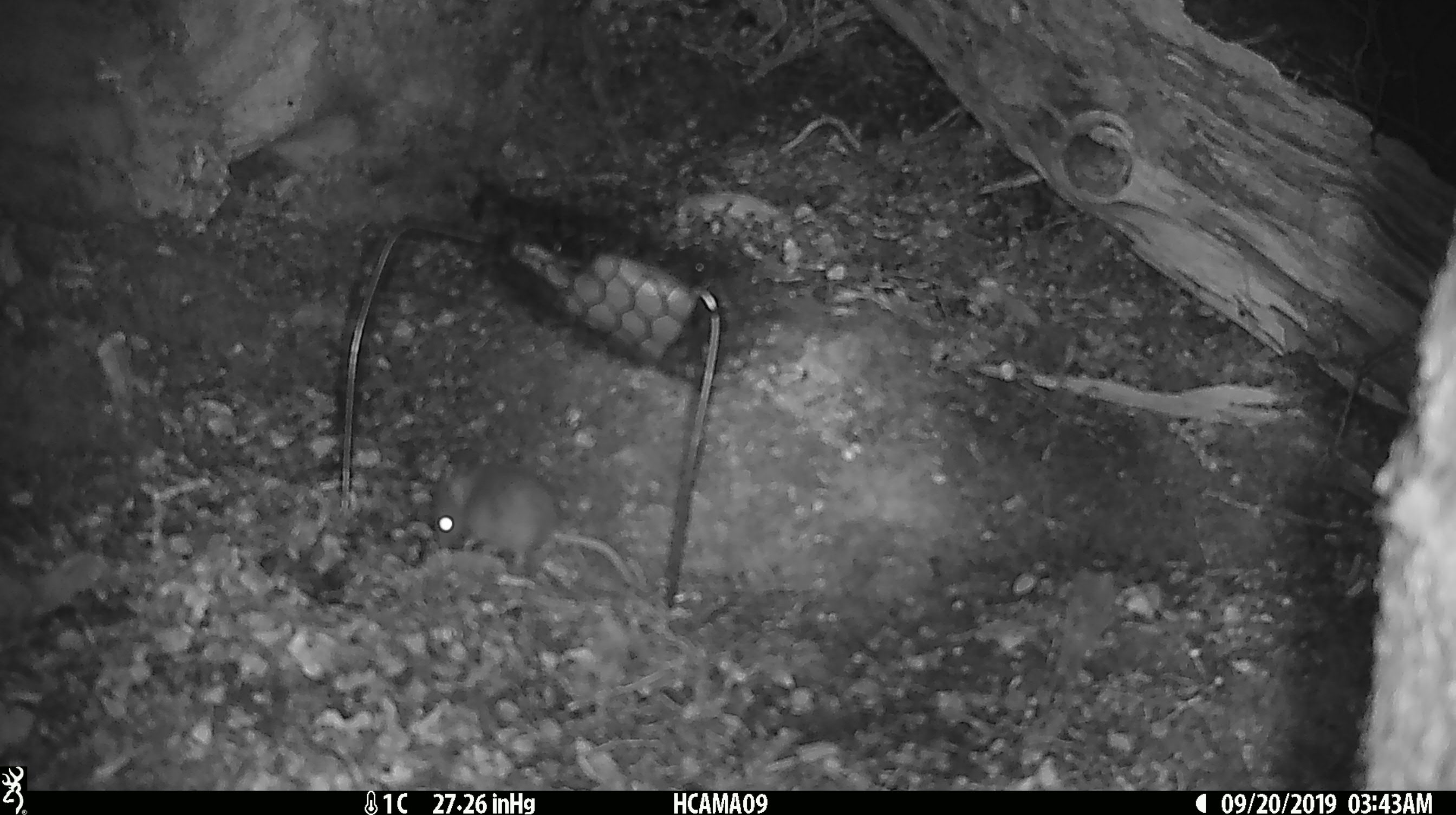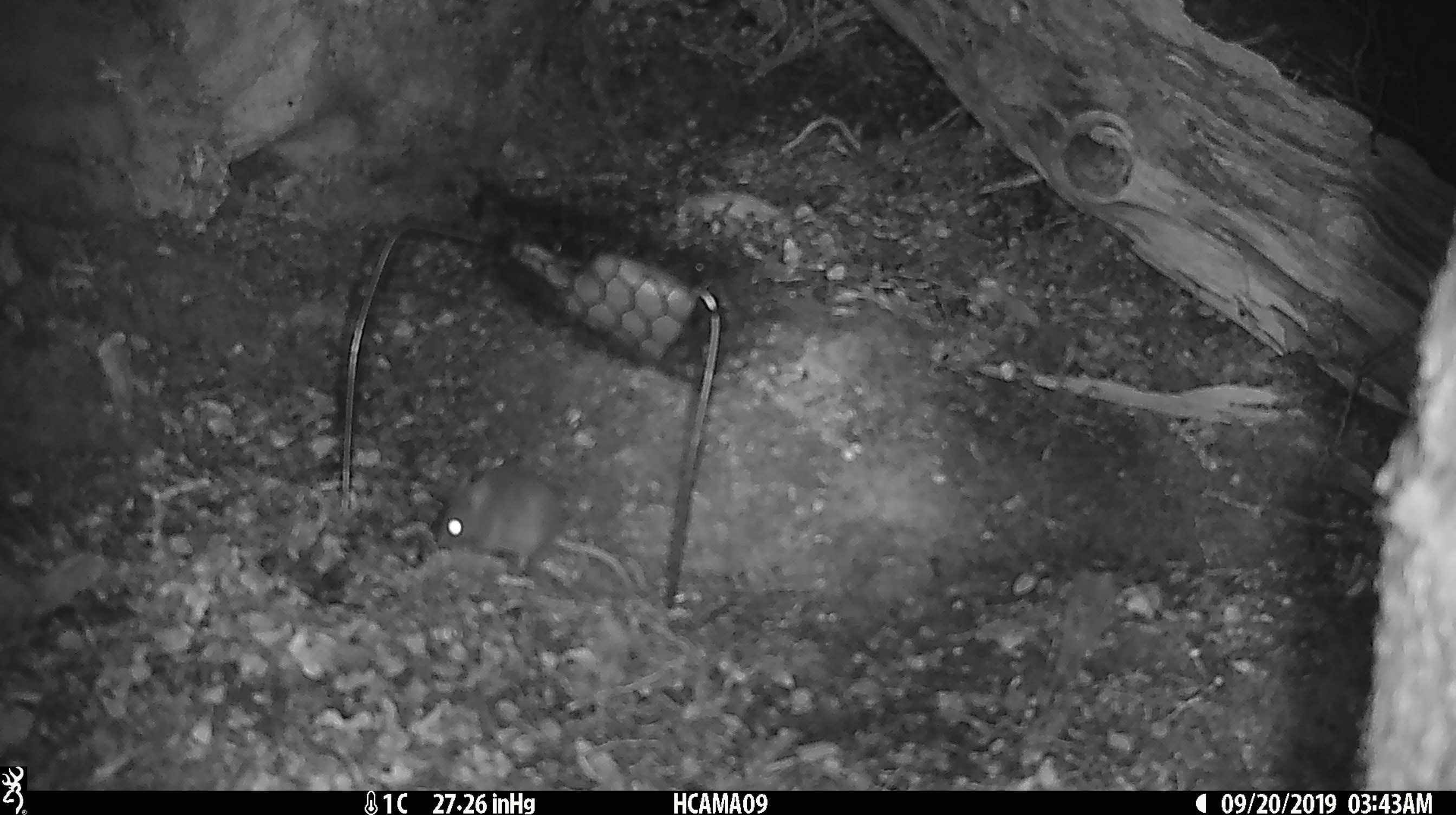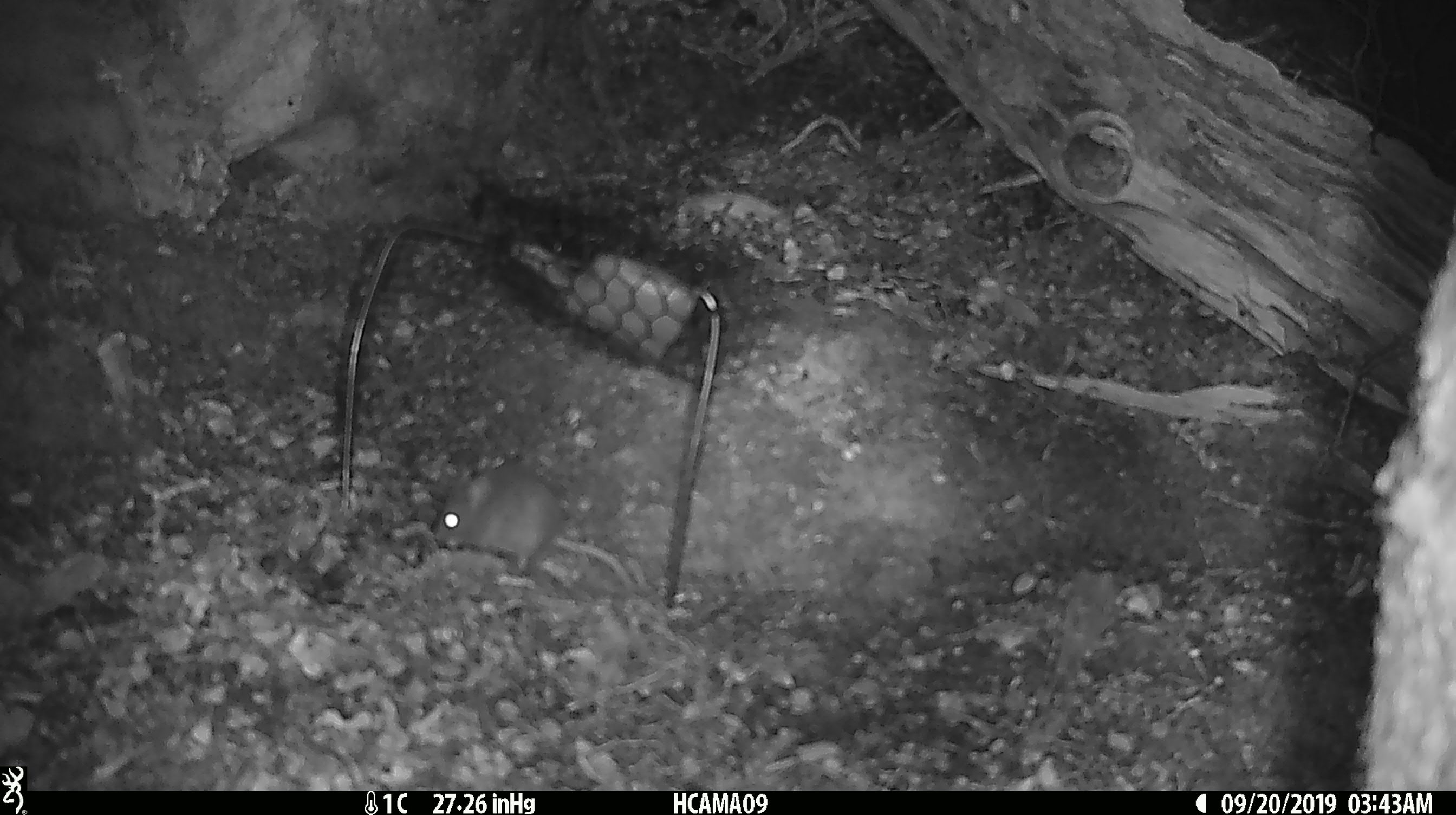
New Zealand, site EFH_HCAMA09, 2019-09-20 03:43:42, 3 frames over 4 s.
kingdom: Animalia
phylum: Chordata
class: Mammalia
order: Rodentia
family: Muridae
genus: Mus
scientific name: Mus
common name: mouse